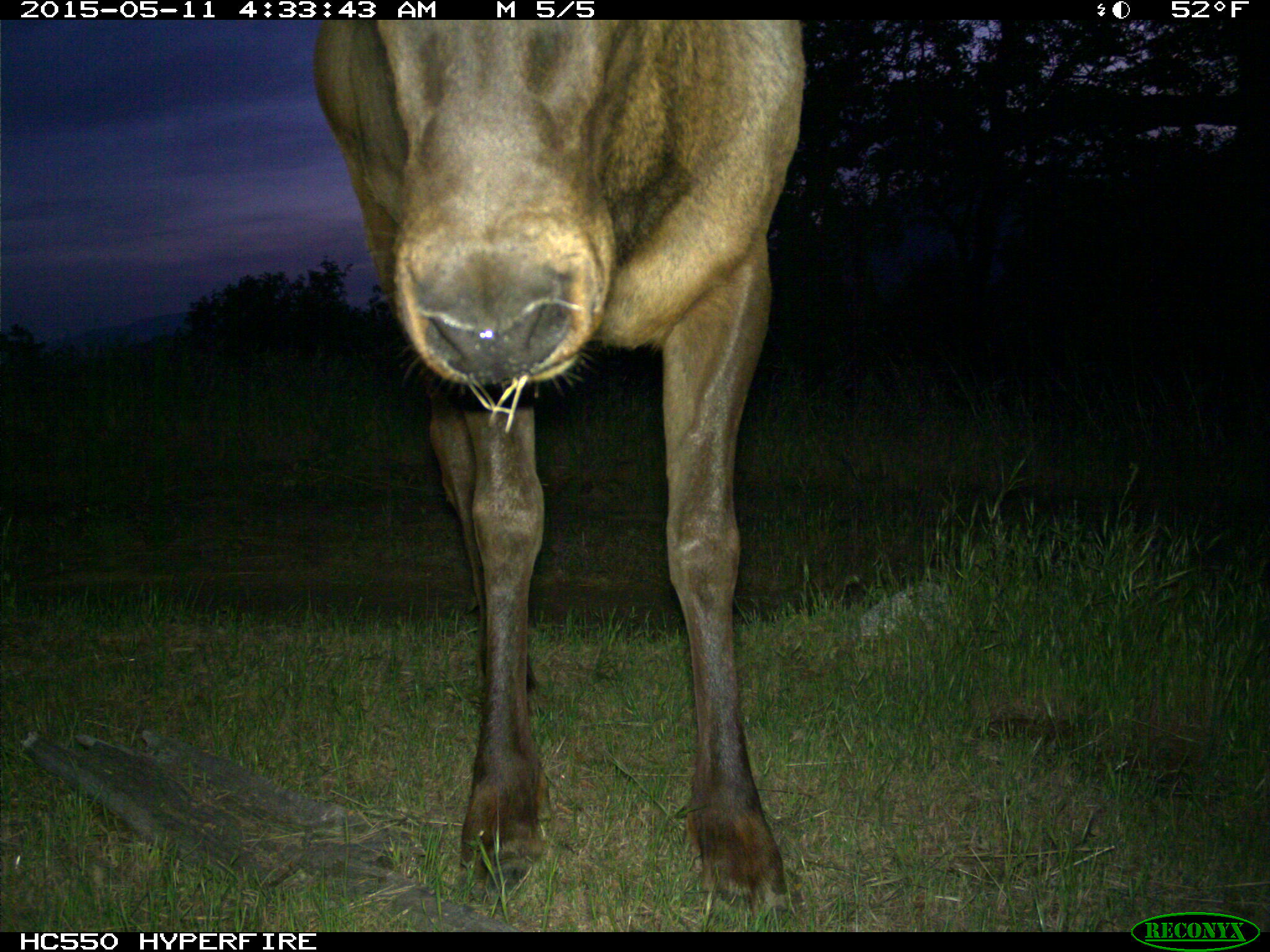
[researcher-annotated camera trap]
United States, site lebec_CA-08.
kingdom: Animalia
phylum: Chordata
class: Mammalia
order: Artiodactyla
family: Cervidae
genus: Cervus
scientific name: Cervus canadensis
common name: elk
Cervus canadensis (elk).